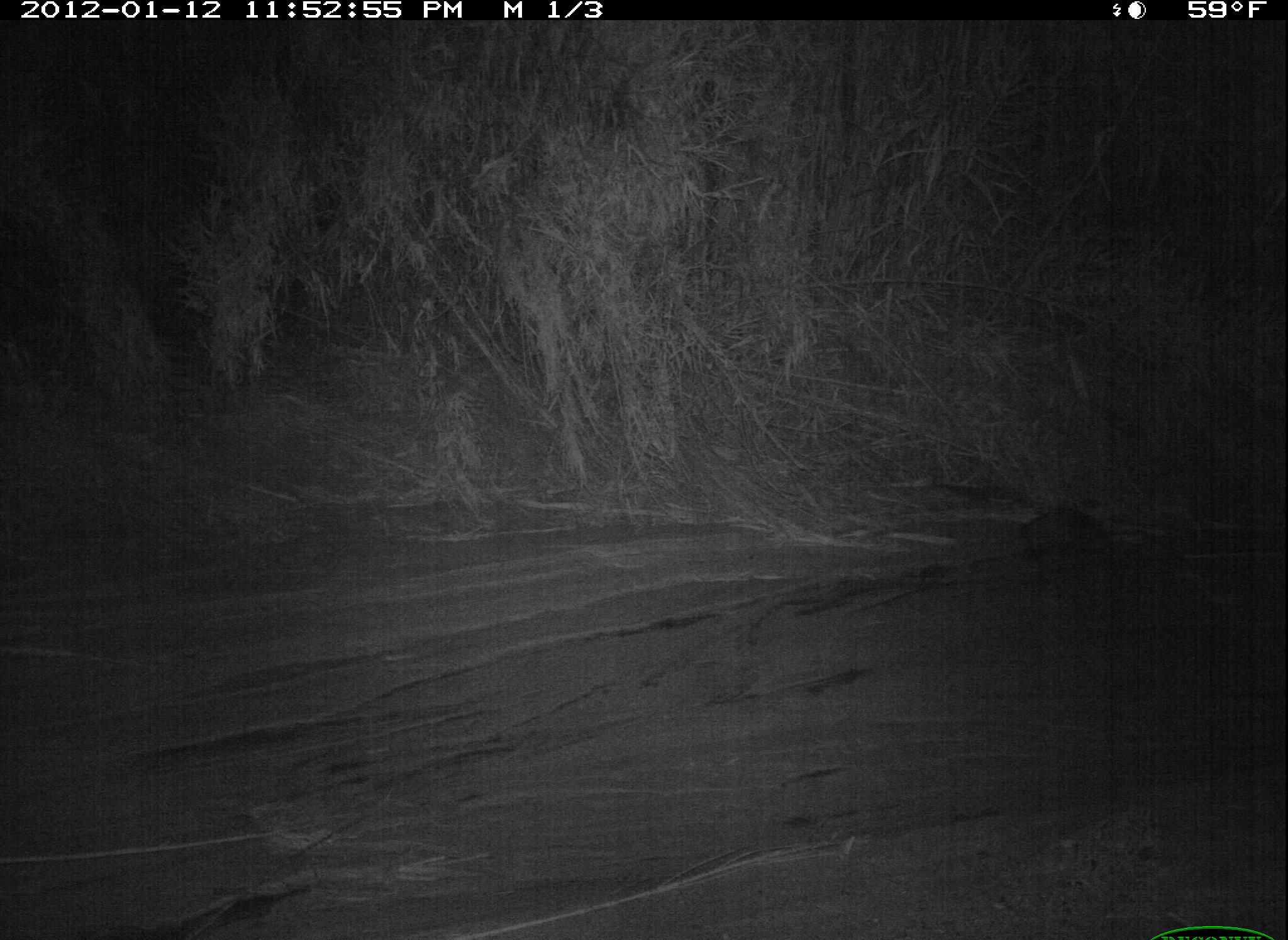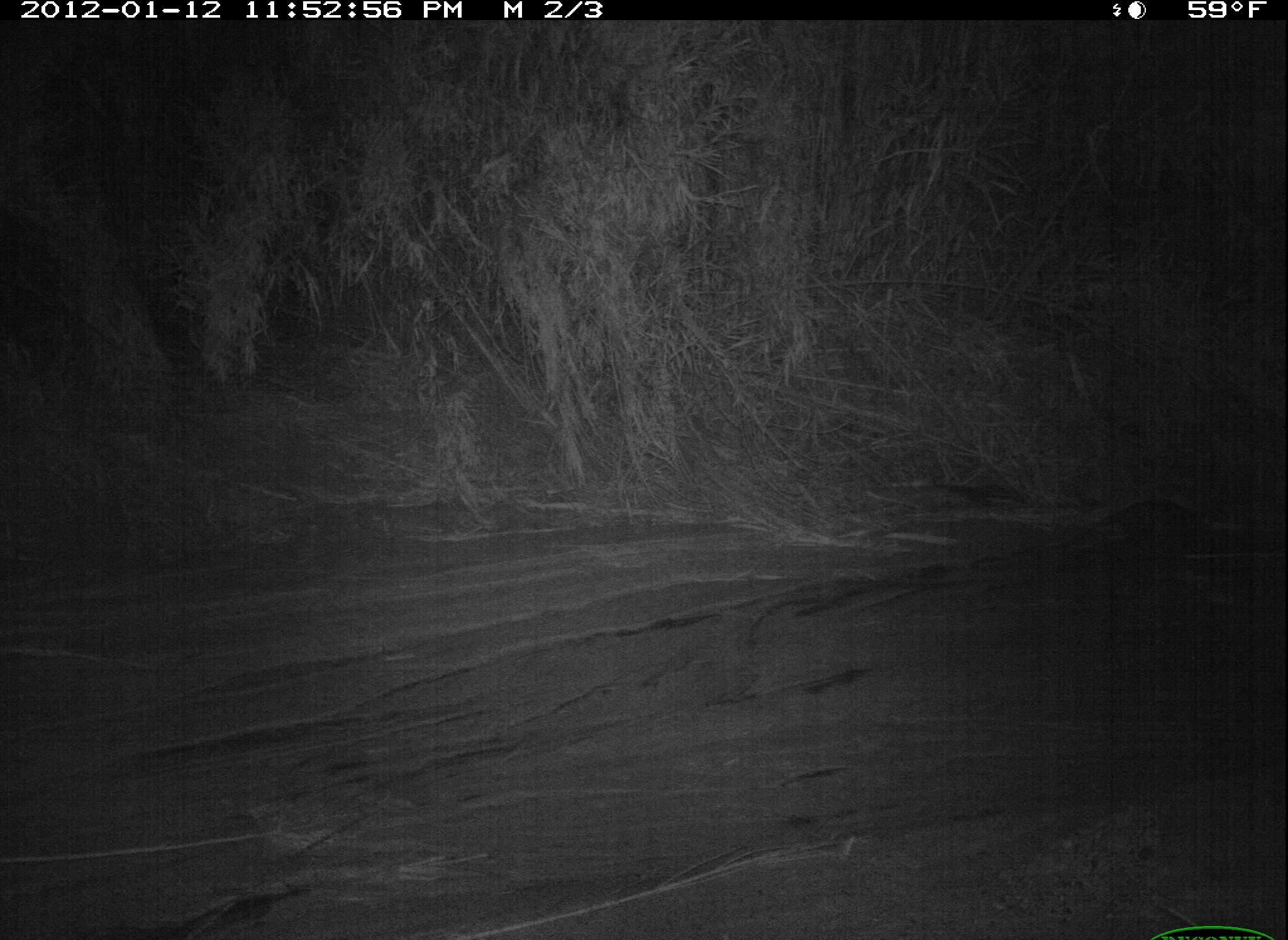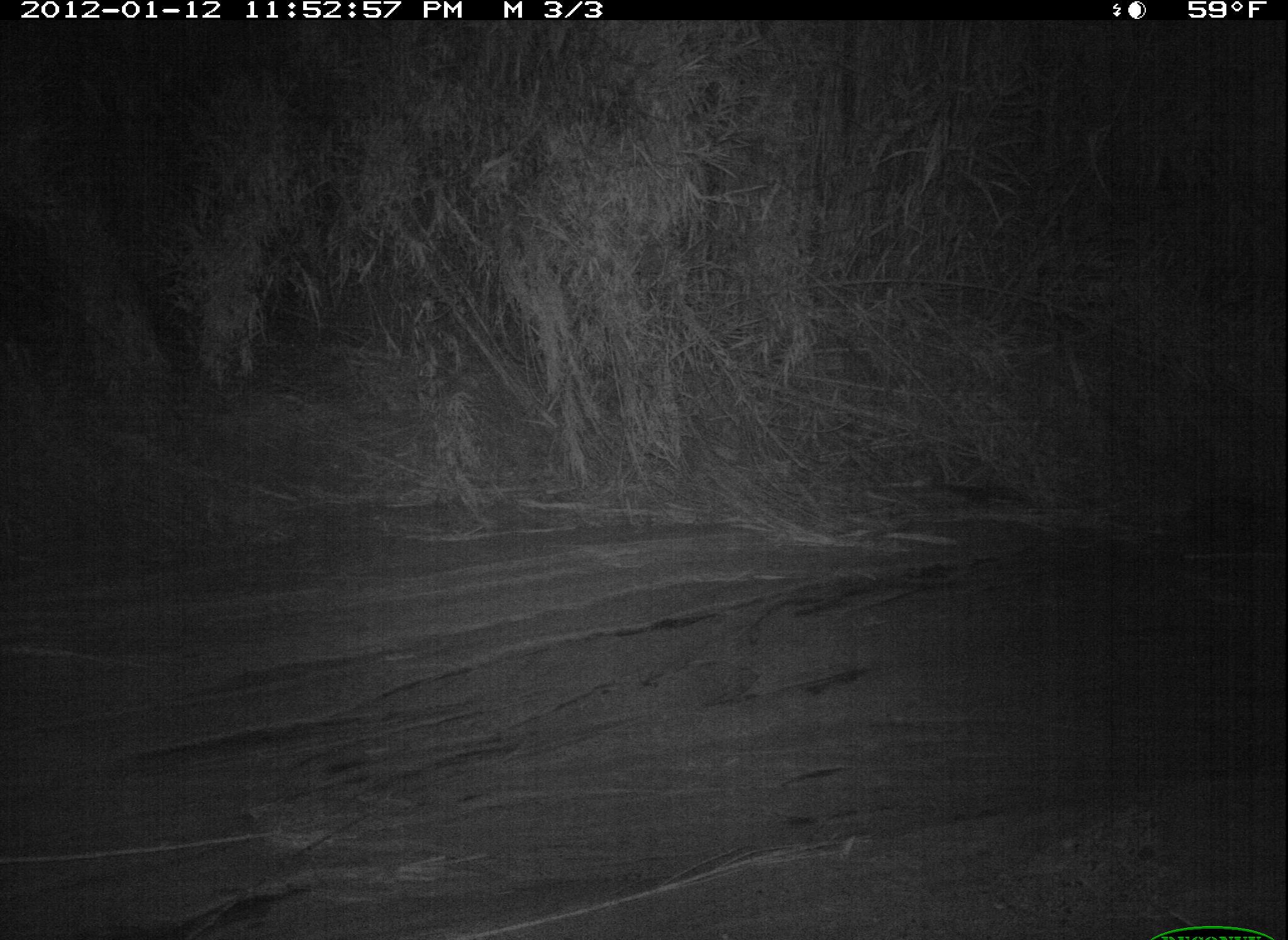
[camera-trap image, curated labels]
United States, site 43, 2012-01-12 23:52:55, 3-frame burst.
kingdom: Animalia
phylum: Chordata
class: Mammalia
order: Didelphimorphia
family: Didelphidae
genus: Didelphis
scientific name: Didelphis virginiana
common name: virginia opossum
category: opossum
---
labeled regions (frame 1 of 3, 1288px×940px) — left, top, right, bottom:
opossum: 992, 486, 1143, 581